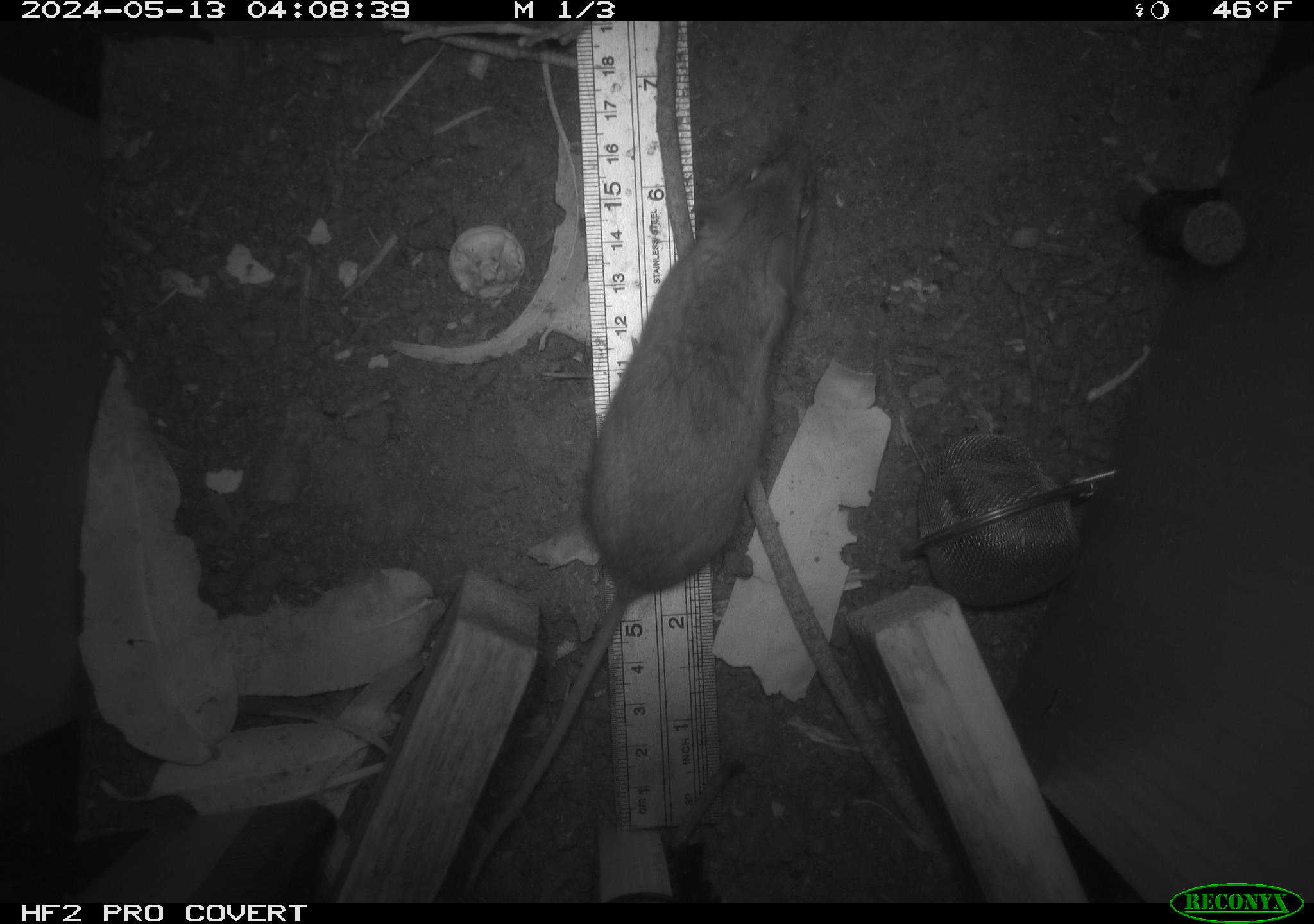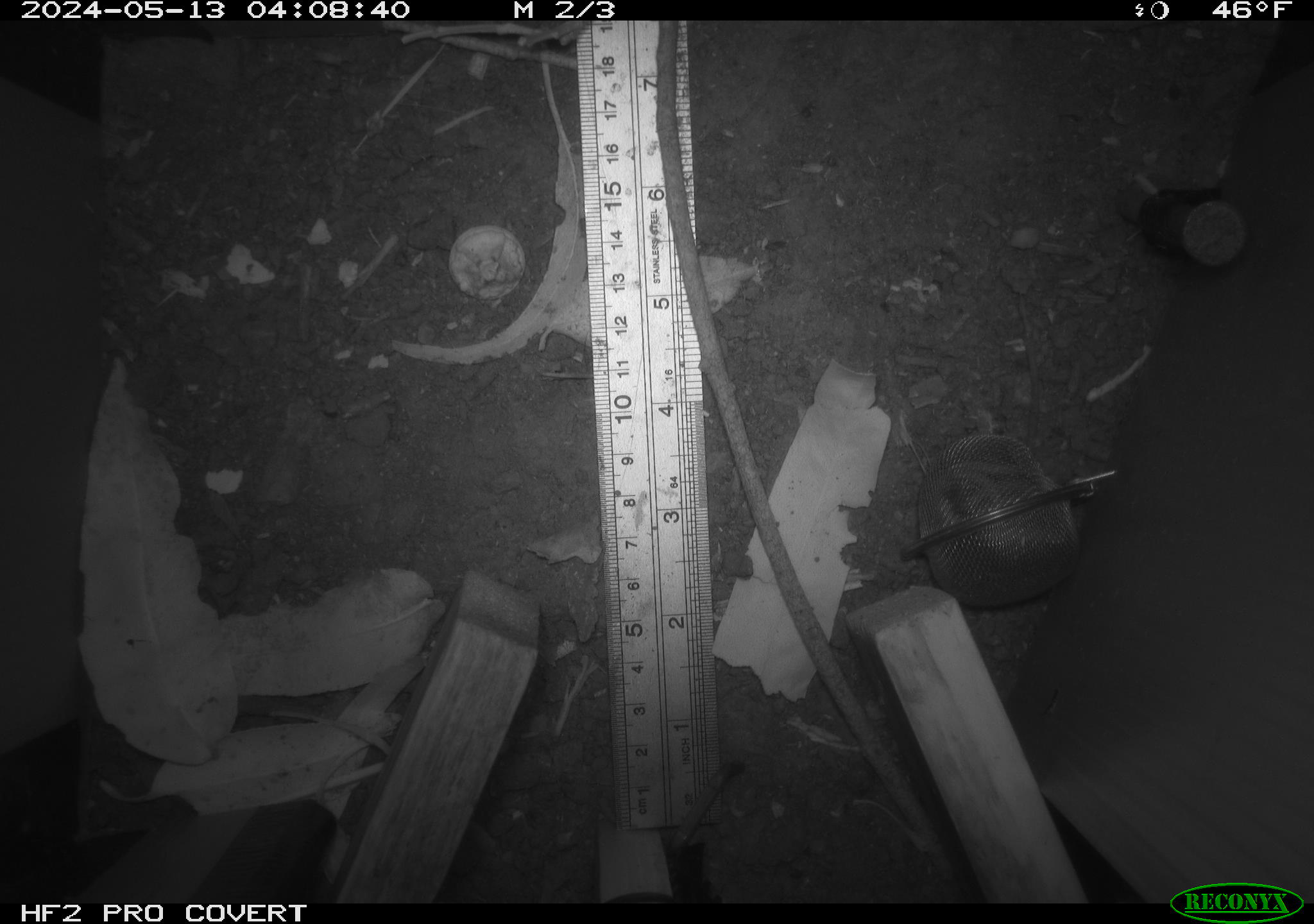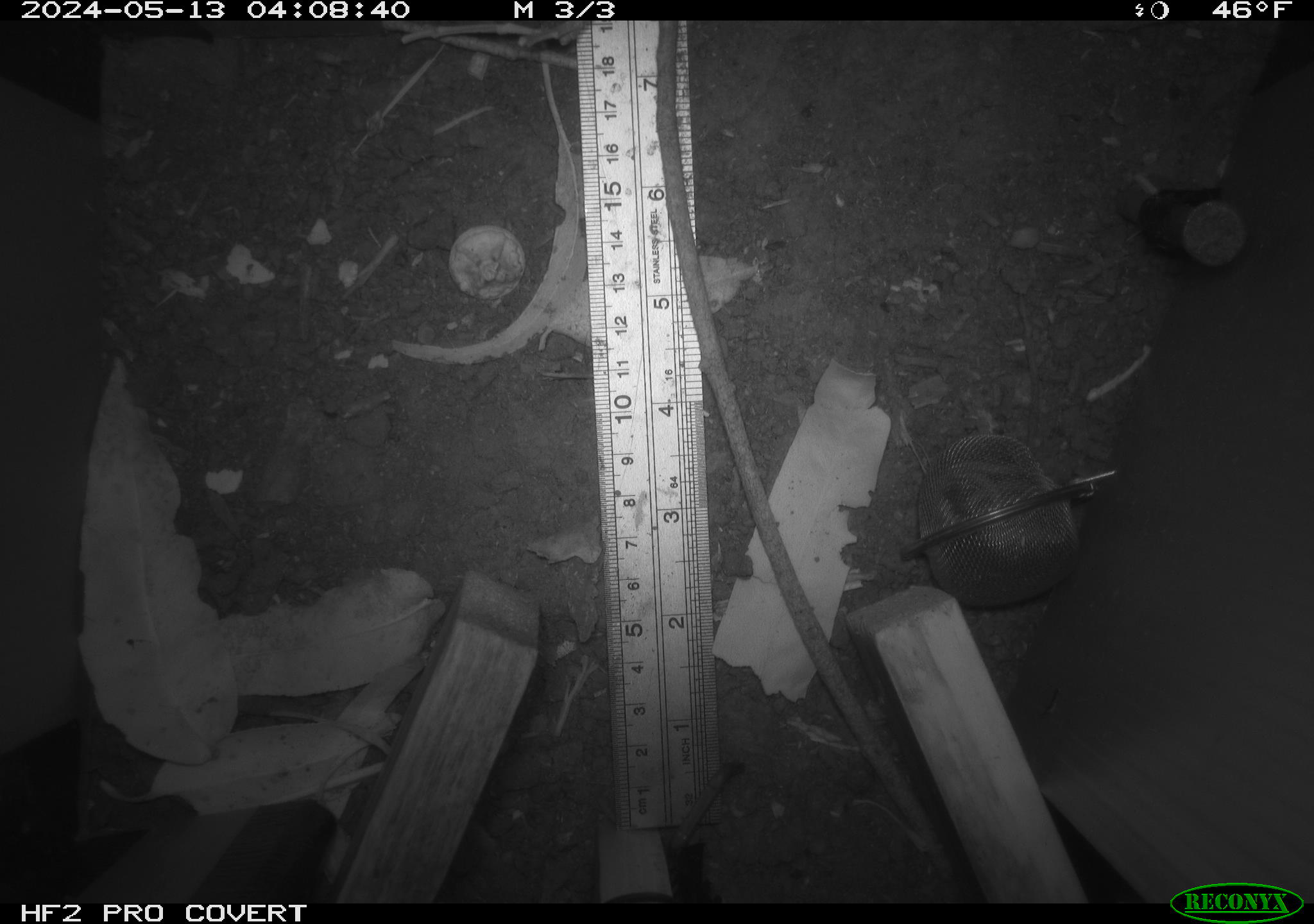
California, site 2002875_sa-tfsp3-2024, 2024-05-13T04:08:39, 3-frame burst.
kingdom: Animalia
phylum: Chordata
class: Mammalia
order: Rodentia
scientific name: Rodentia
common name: mouse species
Mouse species (Rodentia).